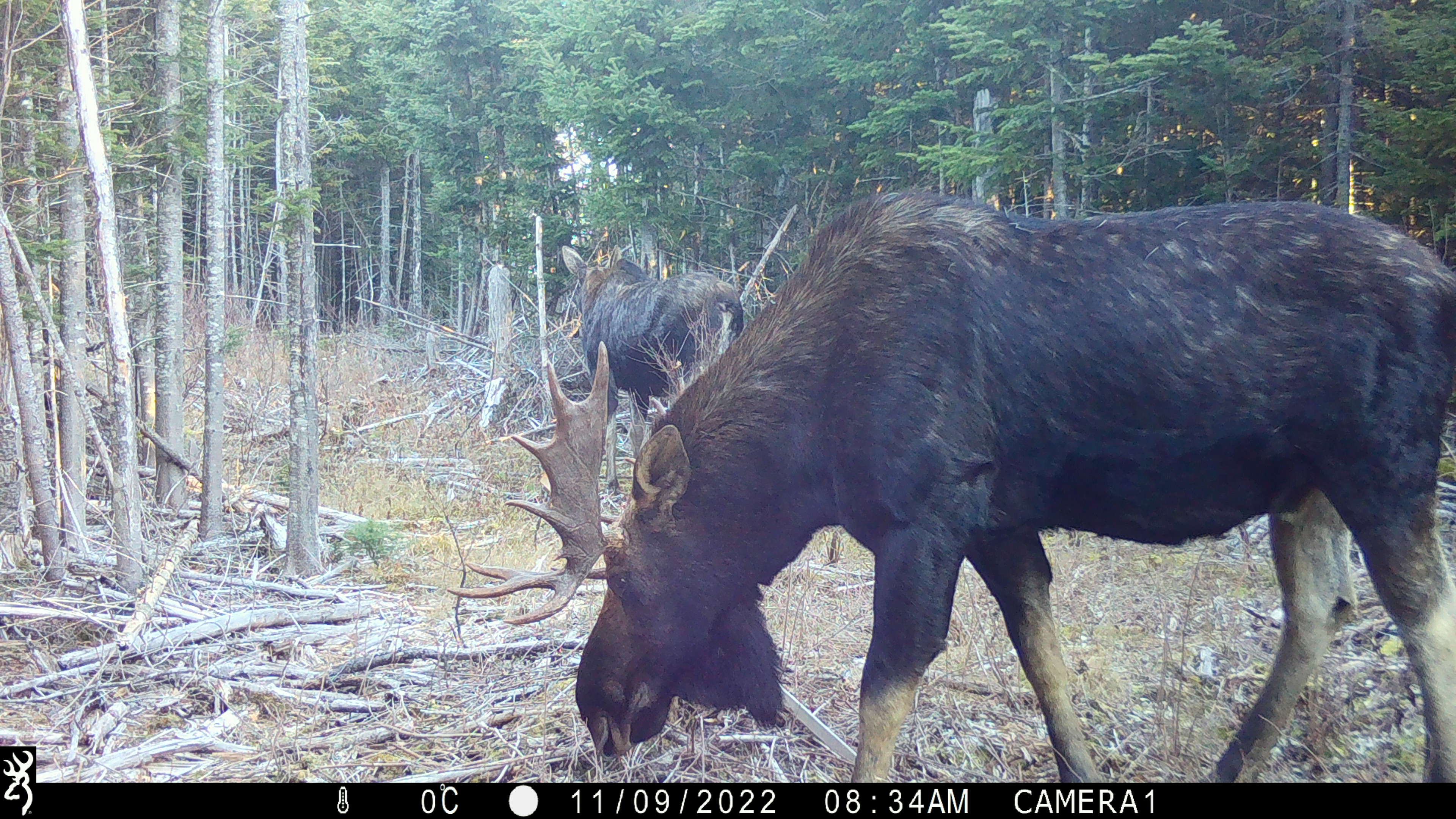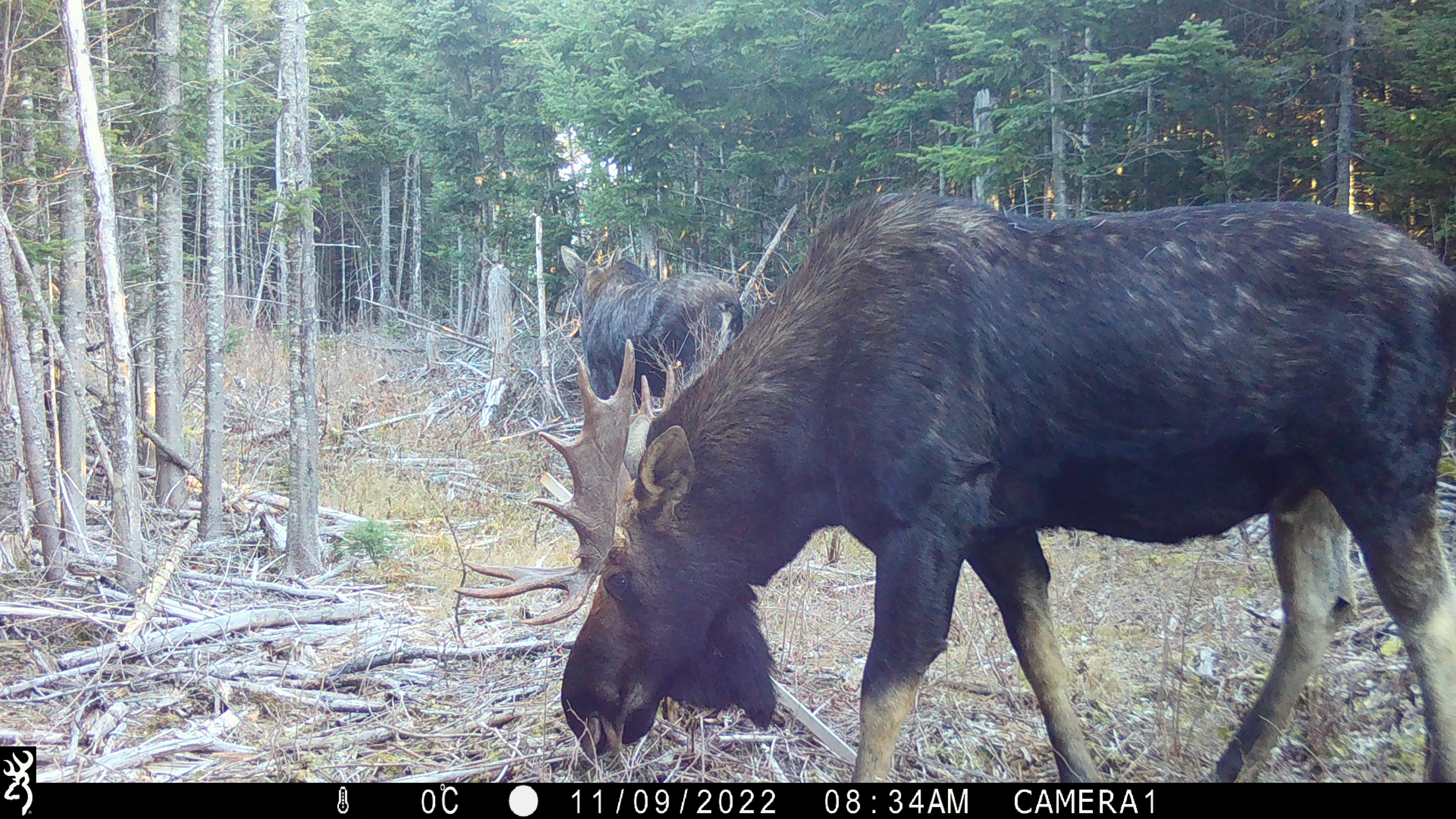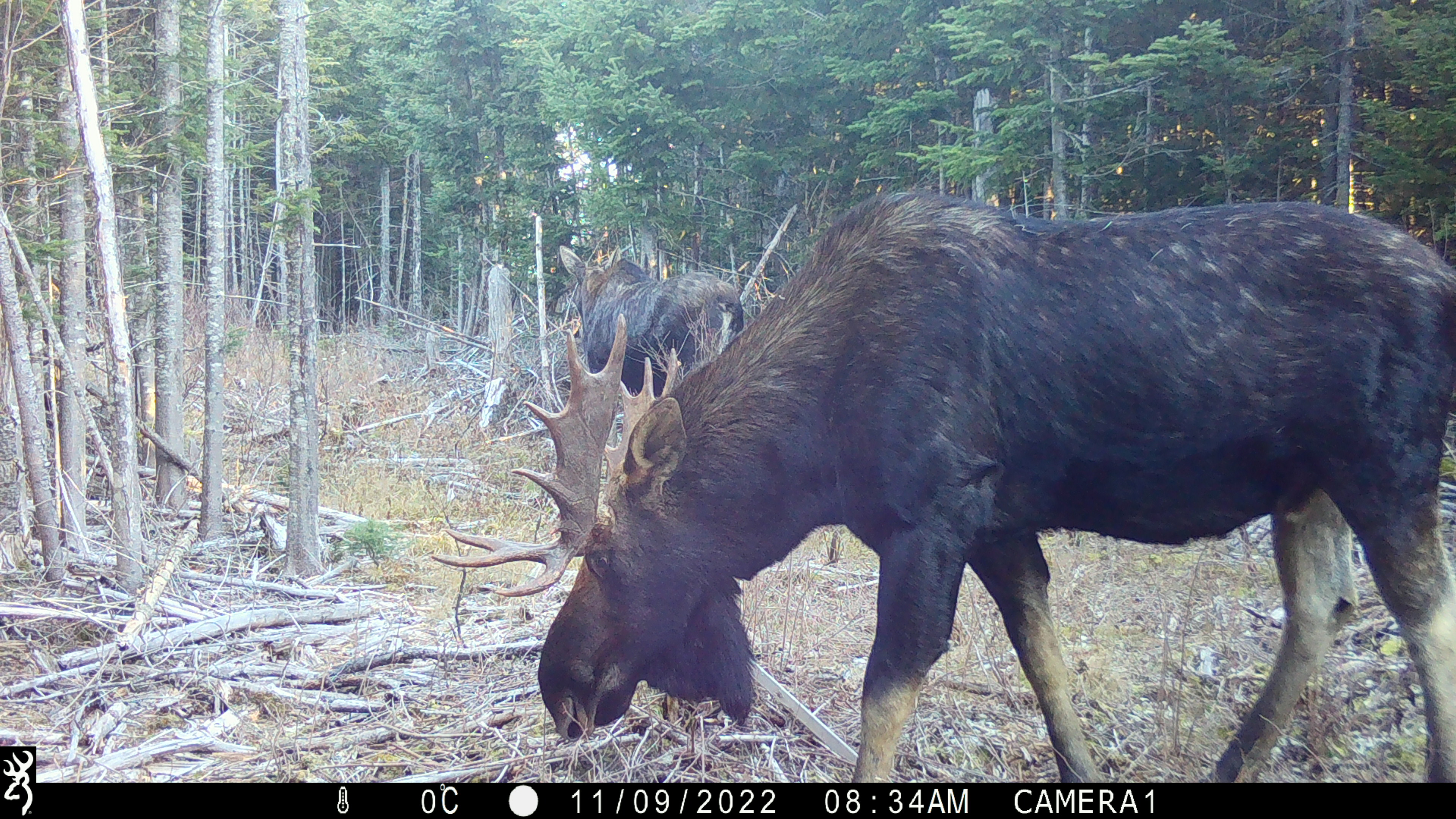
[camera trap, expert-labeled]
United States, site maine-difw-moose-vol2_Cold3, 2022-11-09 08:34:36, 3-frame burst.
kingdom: Animalia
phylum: Chordata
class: Mammalia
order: Artiodactyla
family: Cervidae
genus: Alces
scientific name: Alces alces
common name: moose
Moose (Alces alces).